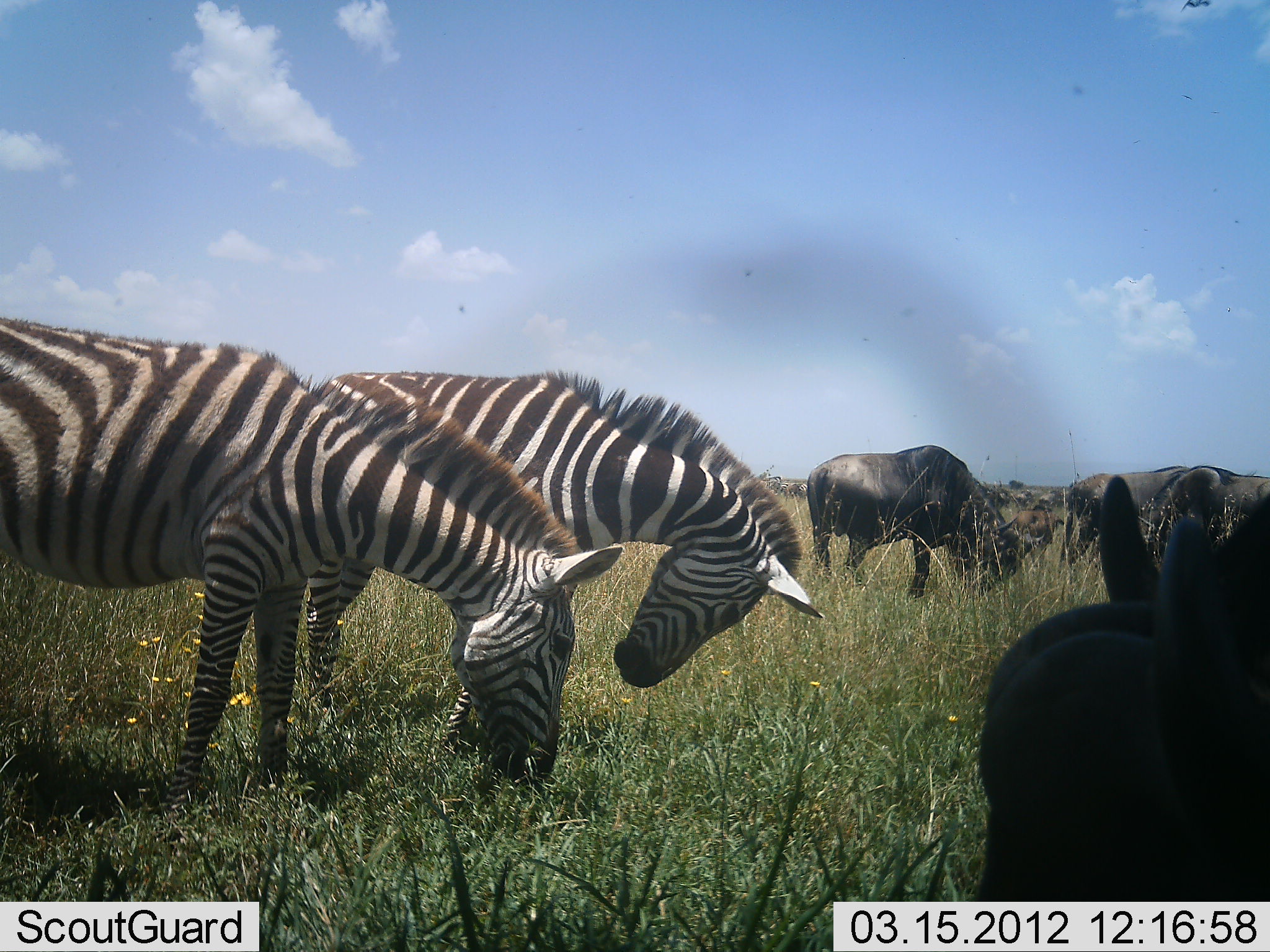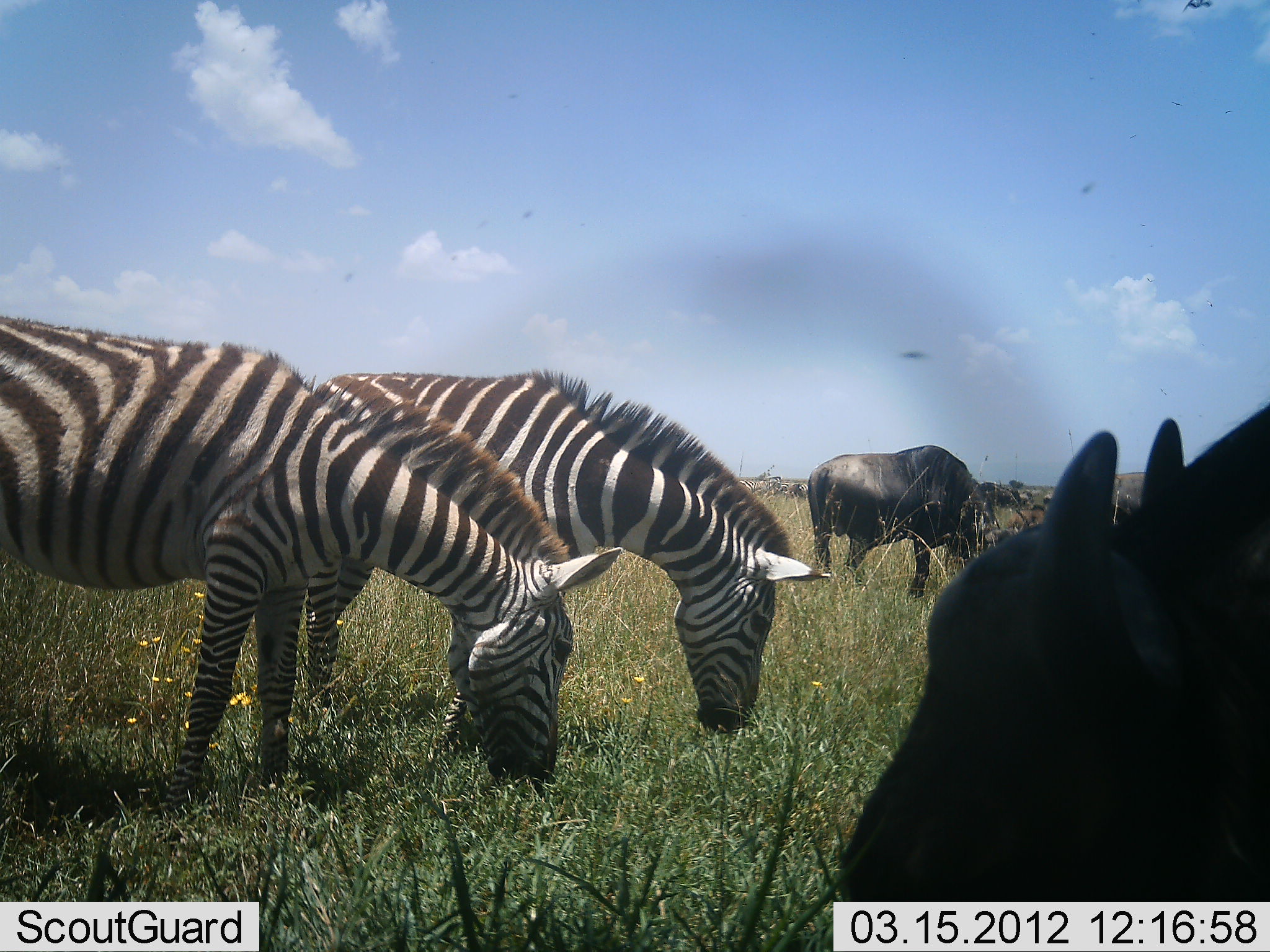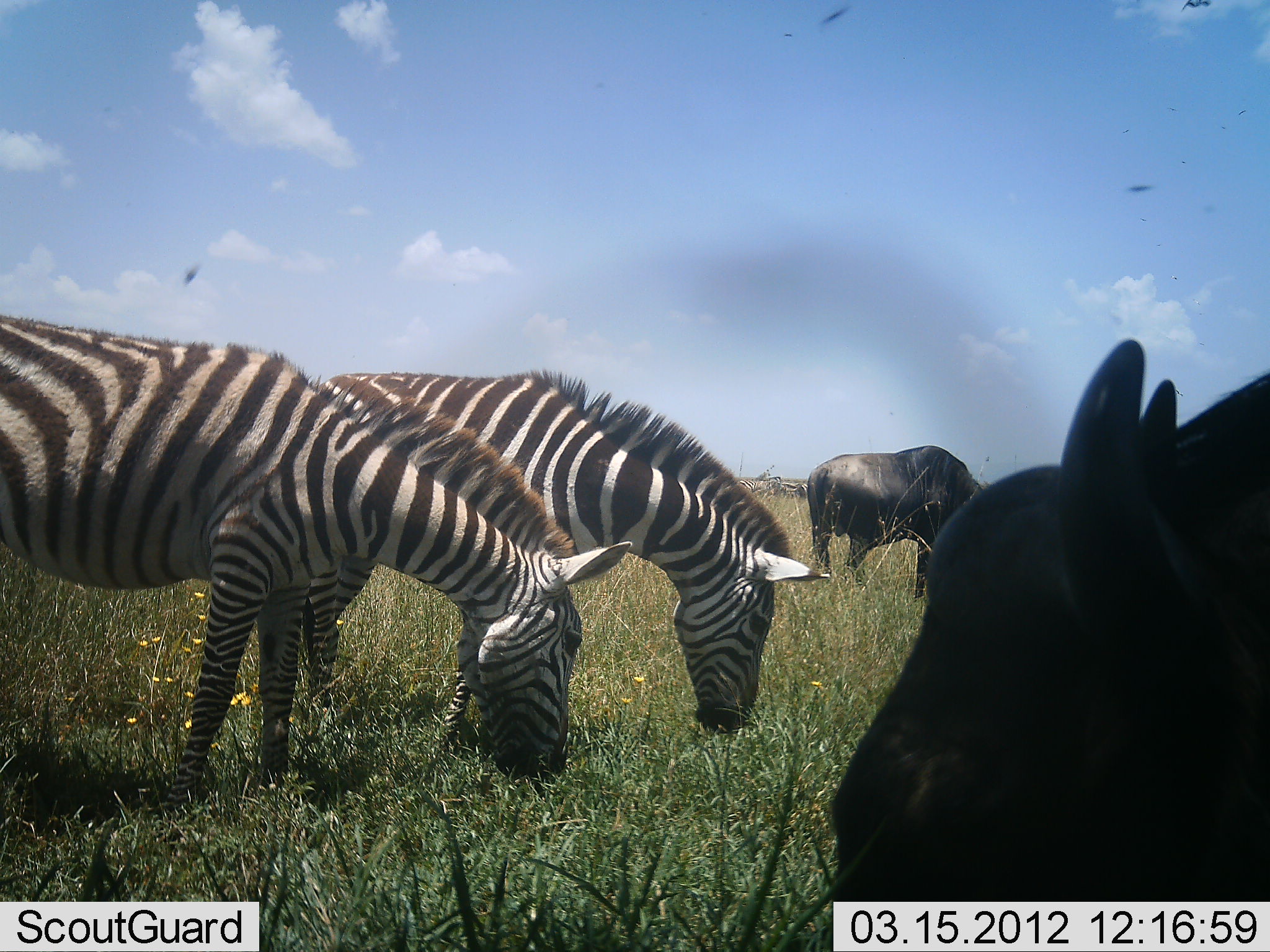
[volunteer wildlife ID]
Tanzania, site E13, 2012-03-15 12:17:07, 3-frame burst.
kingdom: Animalia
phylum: Chordata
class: Mammalia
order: Artiodactyla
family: Bovidae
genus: Connochaetes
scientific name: Connochaetes taurinus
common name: blue wildebeest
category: wildebeest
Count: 4.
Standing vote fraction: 33%.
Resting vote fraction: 10%.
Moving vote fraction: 0%.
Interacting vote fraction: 0%.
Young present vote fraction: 19%.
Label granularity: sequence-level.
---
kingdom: Animalia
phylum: Chordata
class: Mammalia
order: Perissodactyla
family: Equidae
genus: Equus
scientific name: Equus quagga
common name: plains zebra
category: zebra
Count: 2.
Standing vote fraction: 11%.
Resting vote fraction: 0%.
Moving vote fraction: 0%.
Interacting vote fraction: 0%.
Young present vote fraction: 0%.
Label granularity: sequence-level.